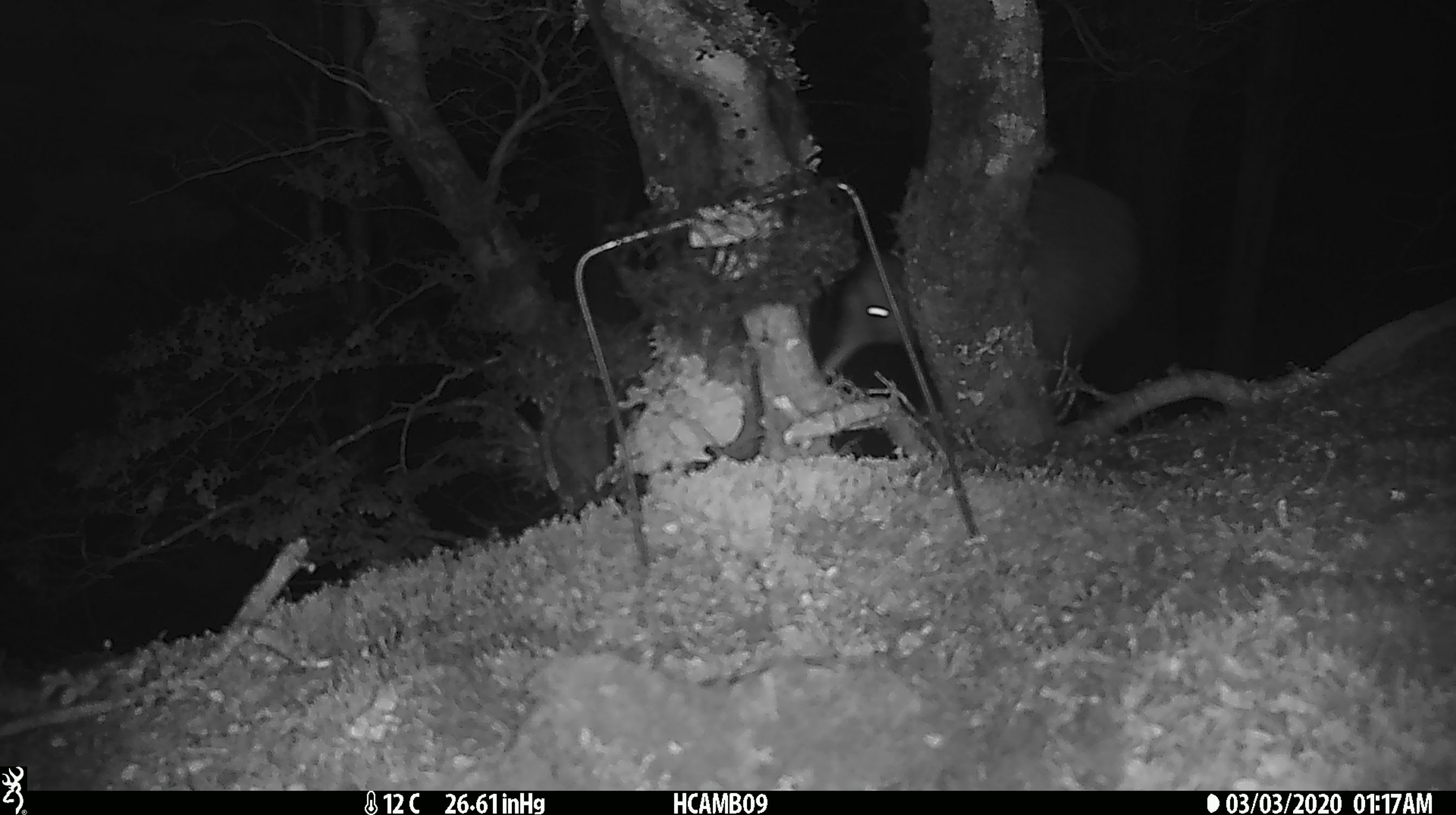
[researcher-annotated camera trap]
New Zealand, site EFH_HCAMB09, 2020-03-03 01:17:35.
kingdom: Animalia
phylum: Chordata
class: Aves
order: Apterygiformes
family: Apterygidae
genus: Apteryx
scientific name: Apteryx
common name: kiwi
Kiwi (Apteryx).